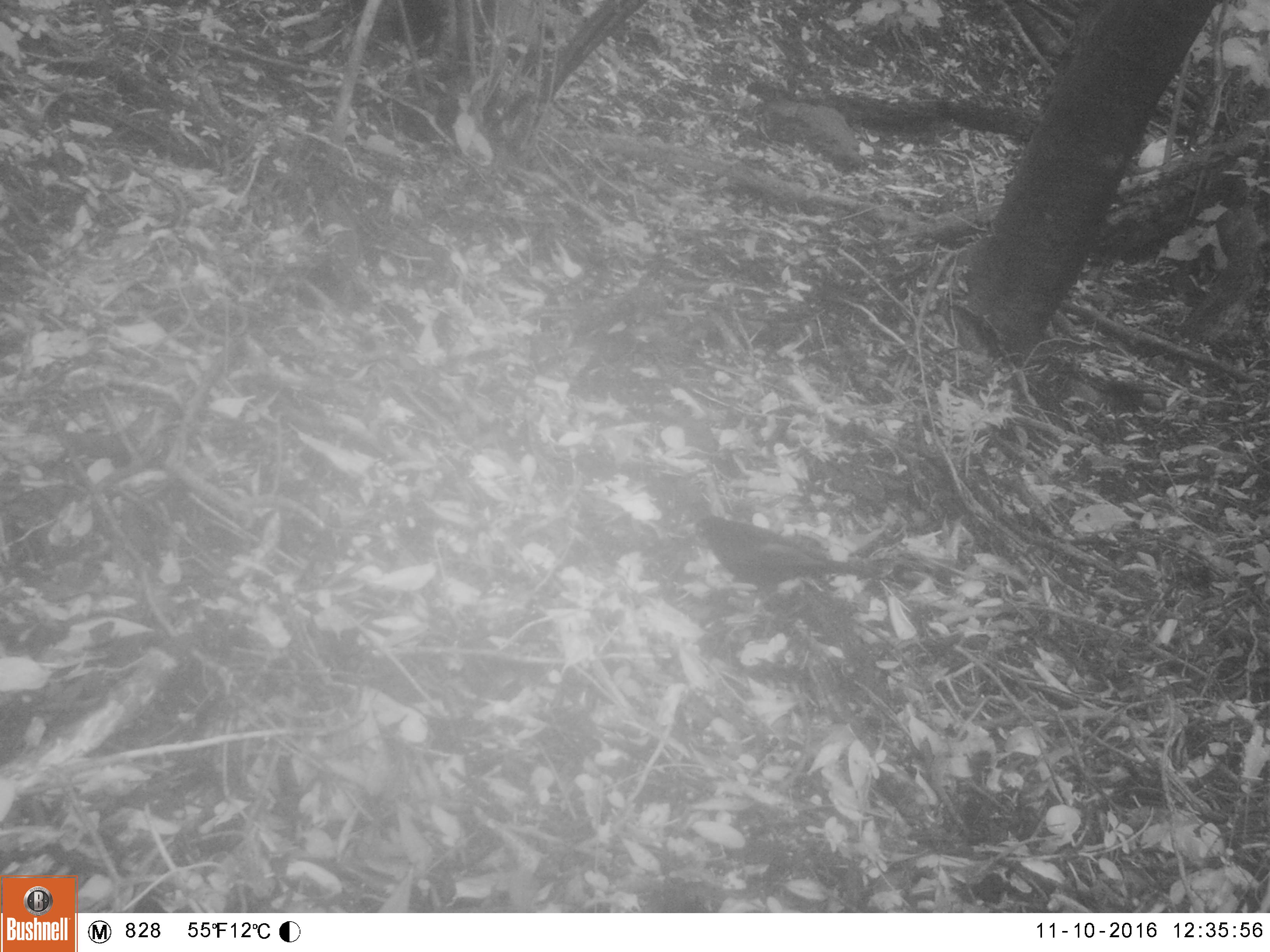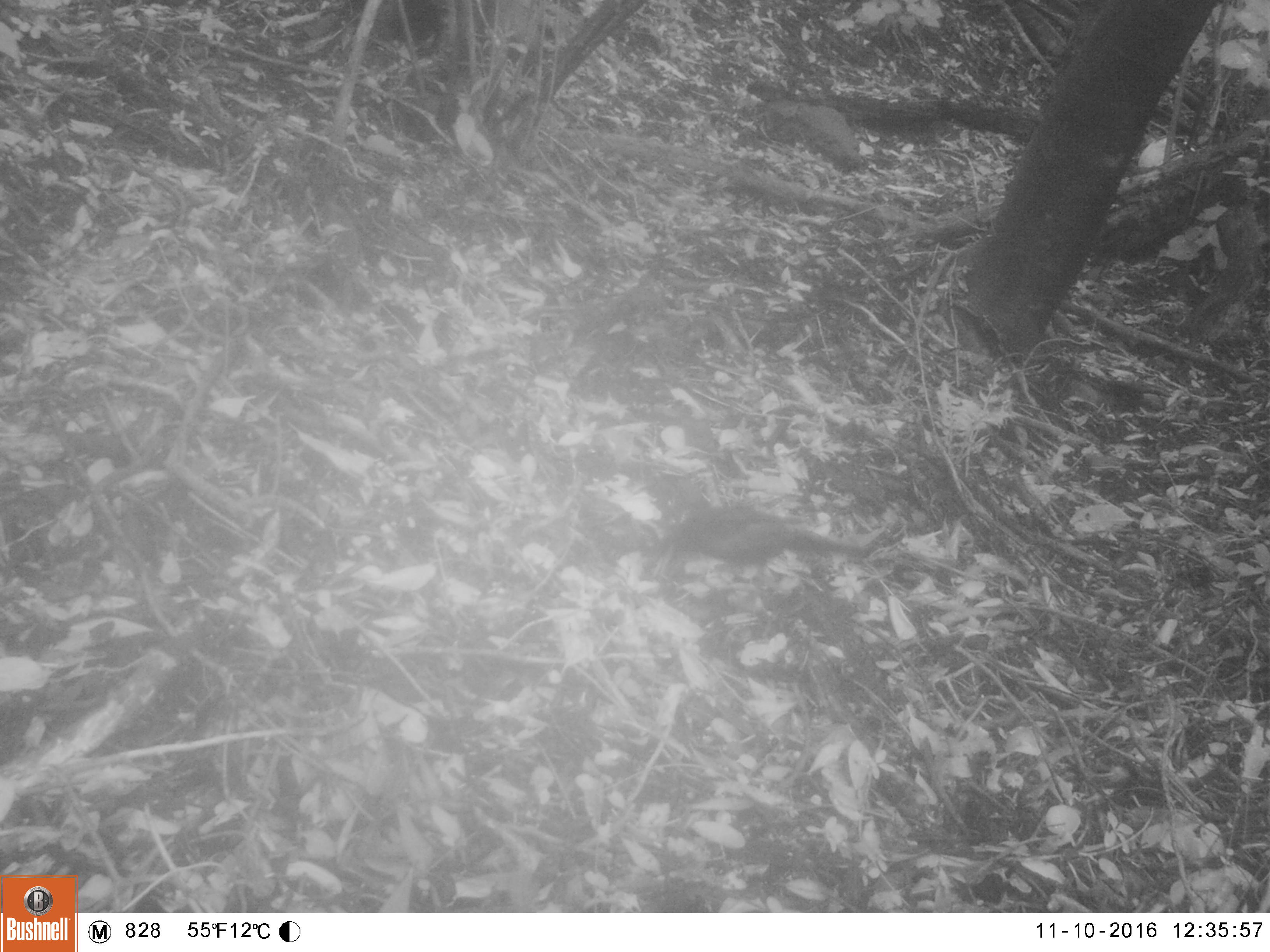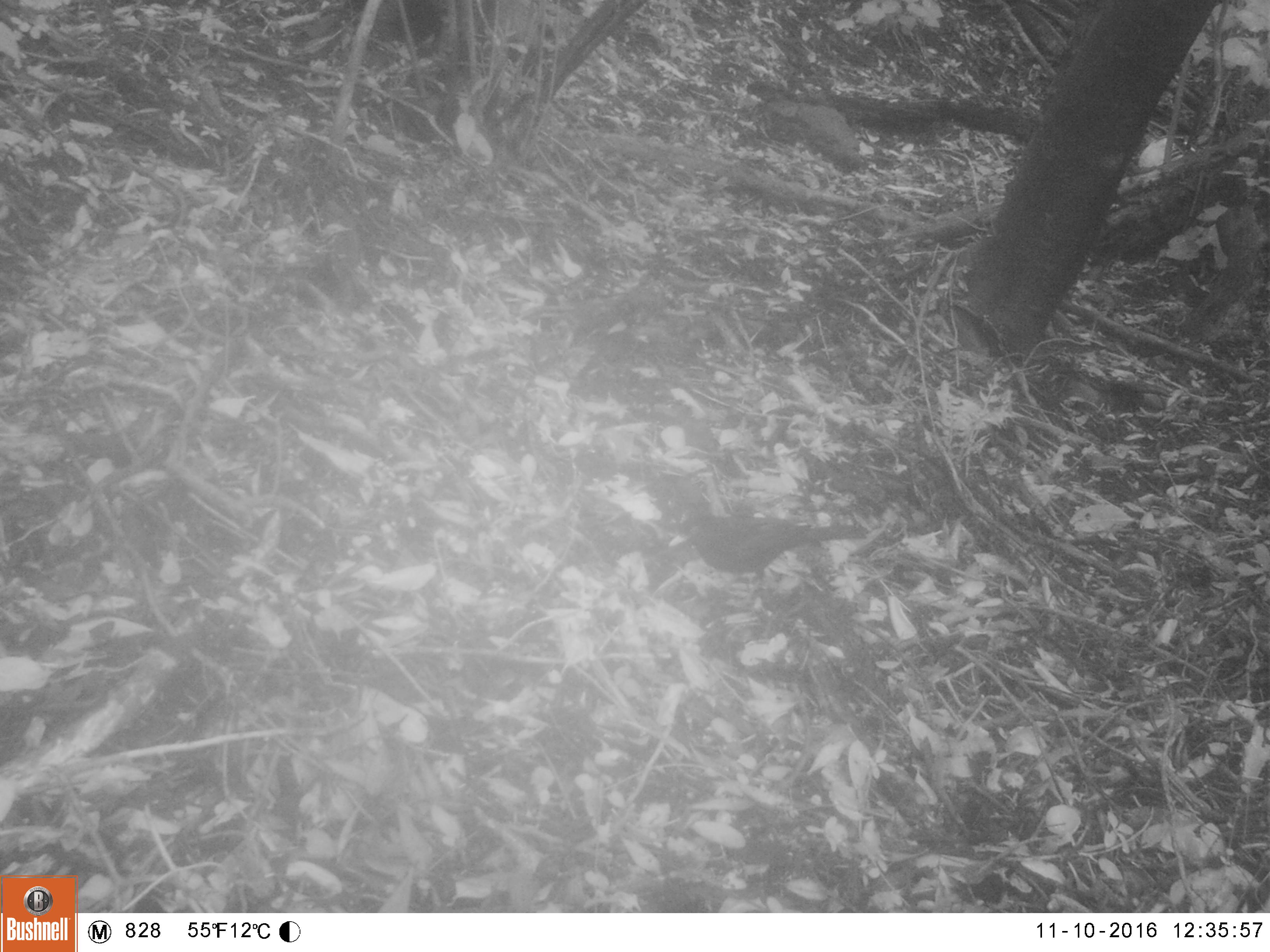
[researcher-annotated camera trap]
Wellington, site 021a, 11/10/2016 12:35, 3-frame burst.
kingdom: Animalia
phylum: Chordata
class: Aves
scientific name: Aves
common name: bird